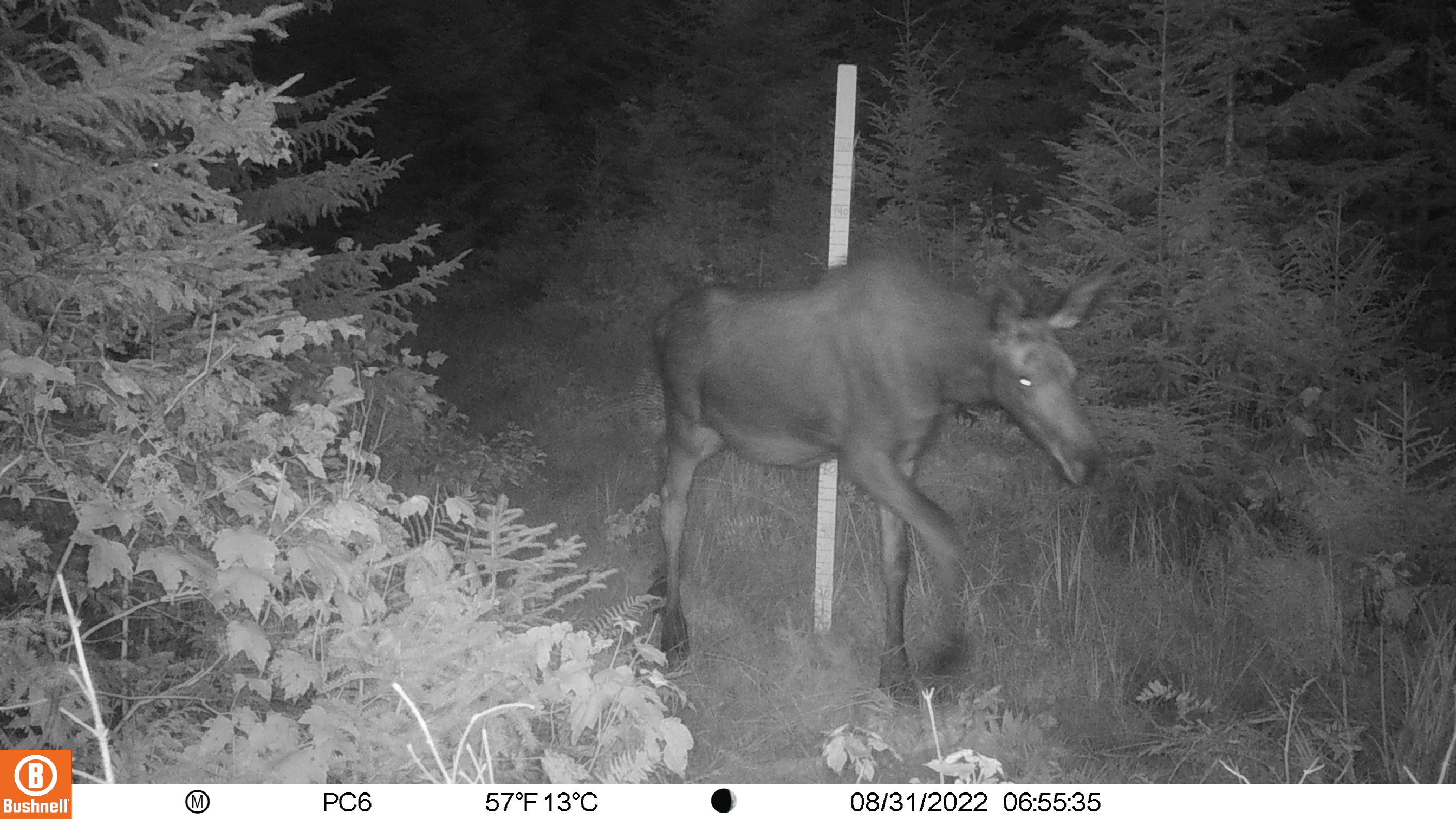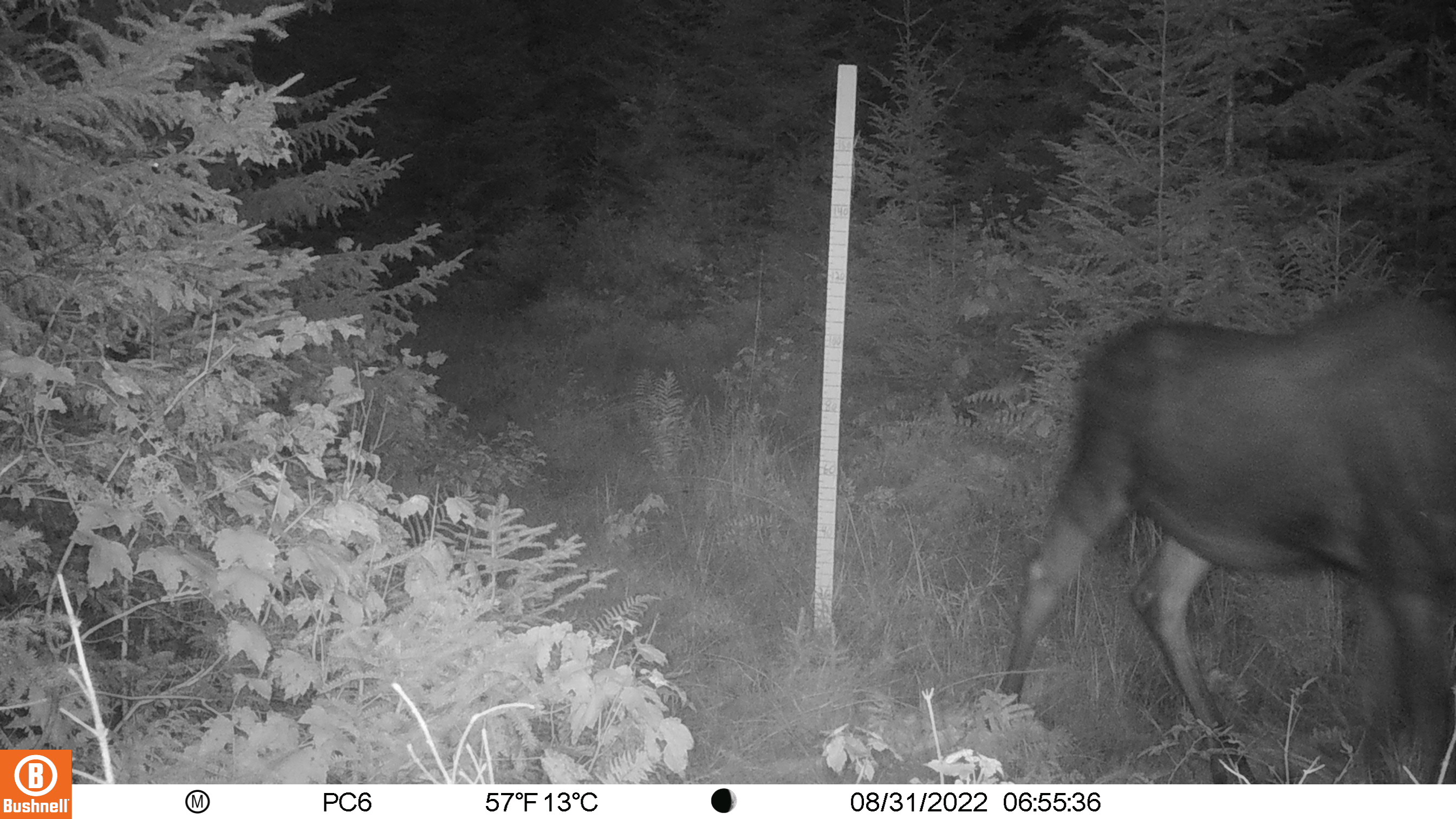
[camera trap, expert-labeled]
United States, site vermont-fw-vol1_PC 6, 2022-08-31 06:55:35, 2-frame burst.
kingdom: Animalia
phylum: Chordata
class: Mammalia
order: Artiodactyla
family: Cervidae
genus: Alces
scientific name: Alces alces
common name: moose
Moose (Alces alces).